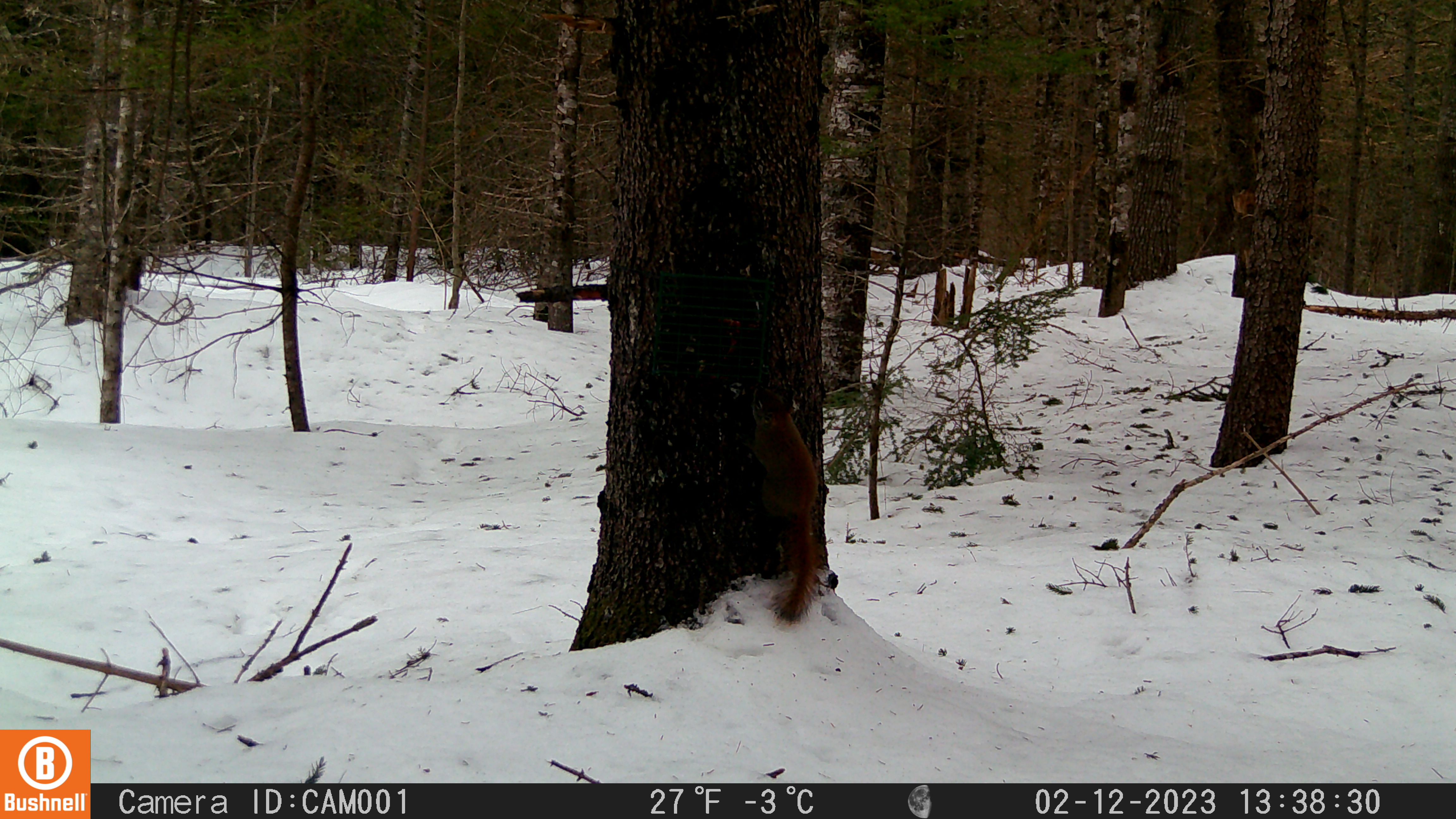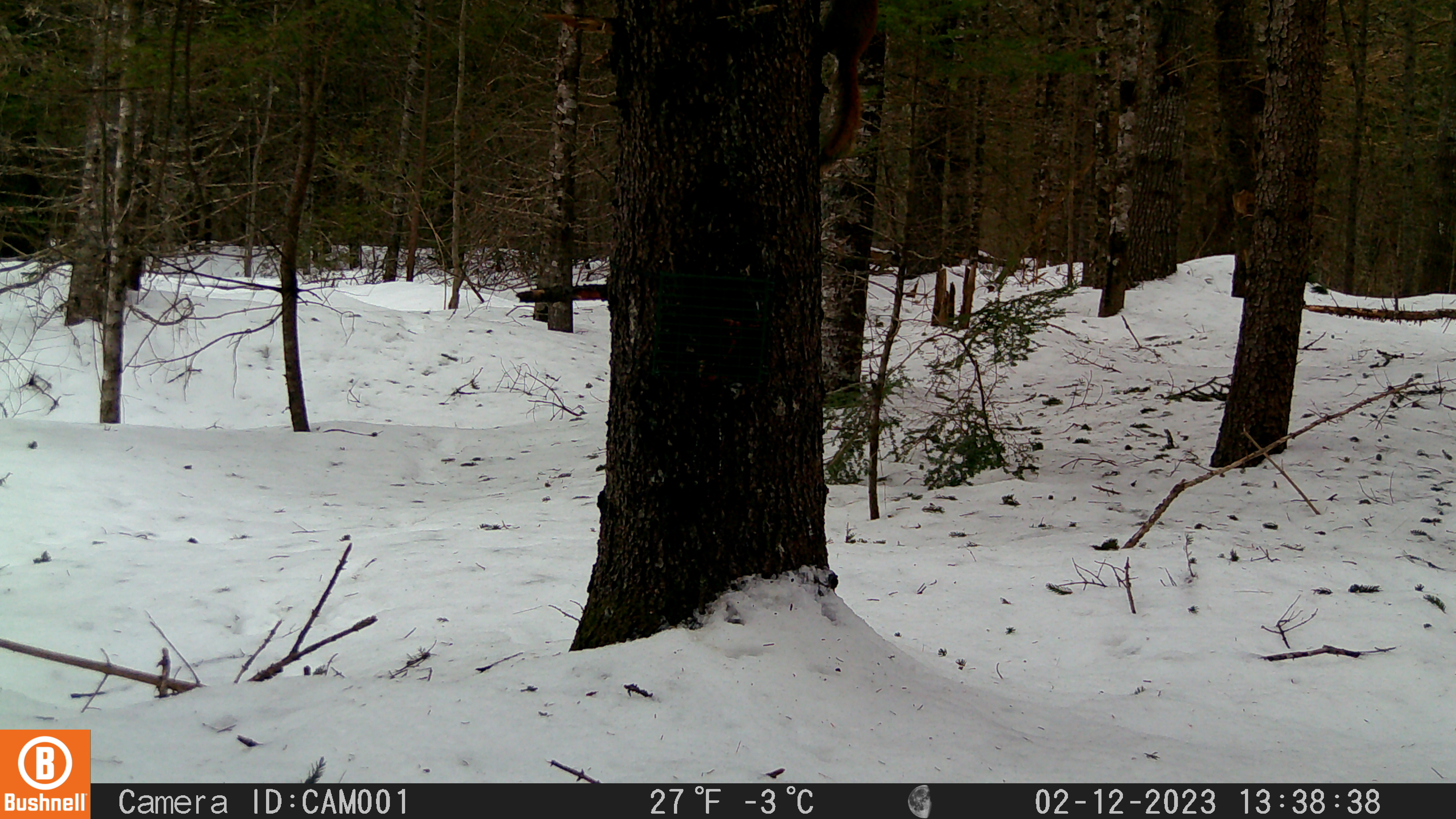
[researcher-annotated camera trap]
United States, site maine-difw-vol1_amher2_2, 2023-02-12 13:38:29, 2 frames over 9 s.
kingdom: Animalia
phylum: Chordata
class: Mammalia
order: Rodentia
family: Sciuridae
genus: Tamiasciurus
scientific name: Tamiasciurus hudsonicus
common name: red squirrel